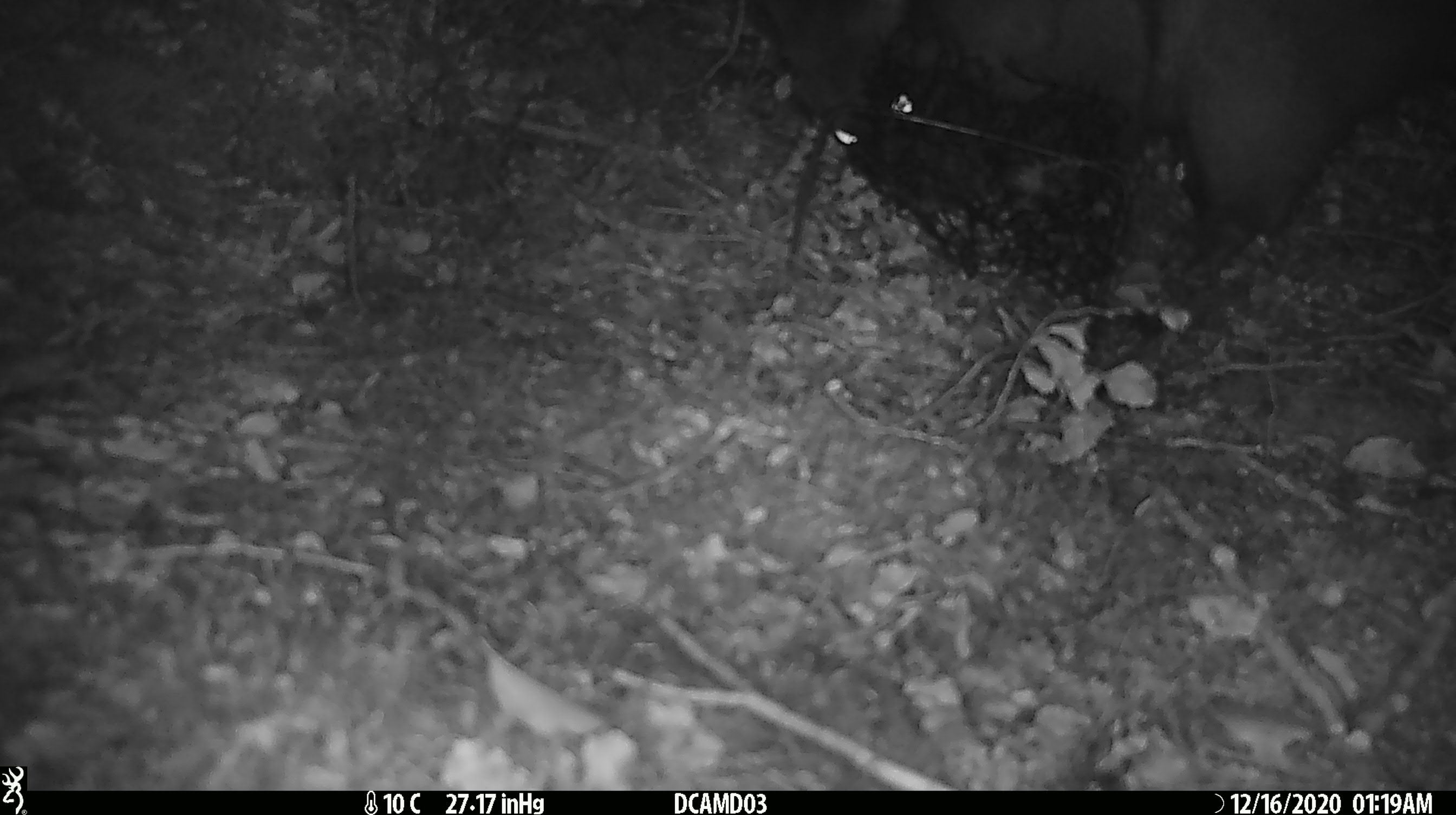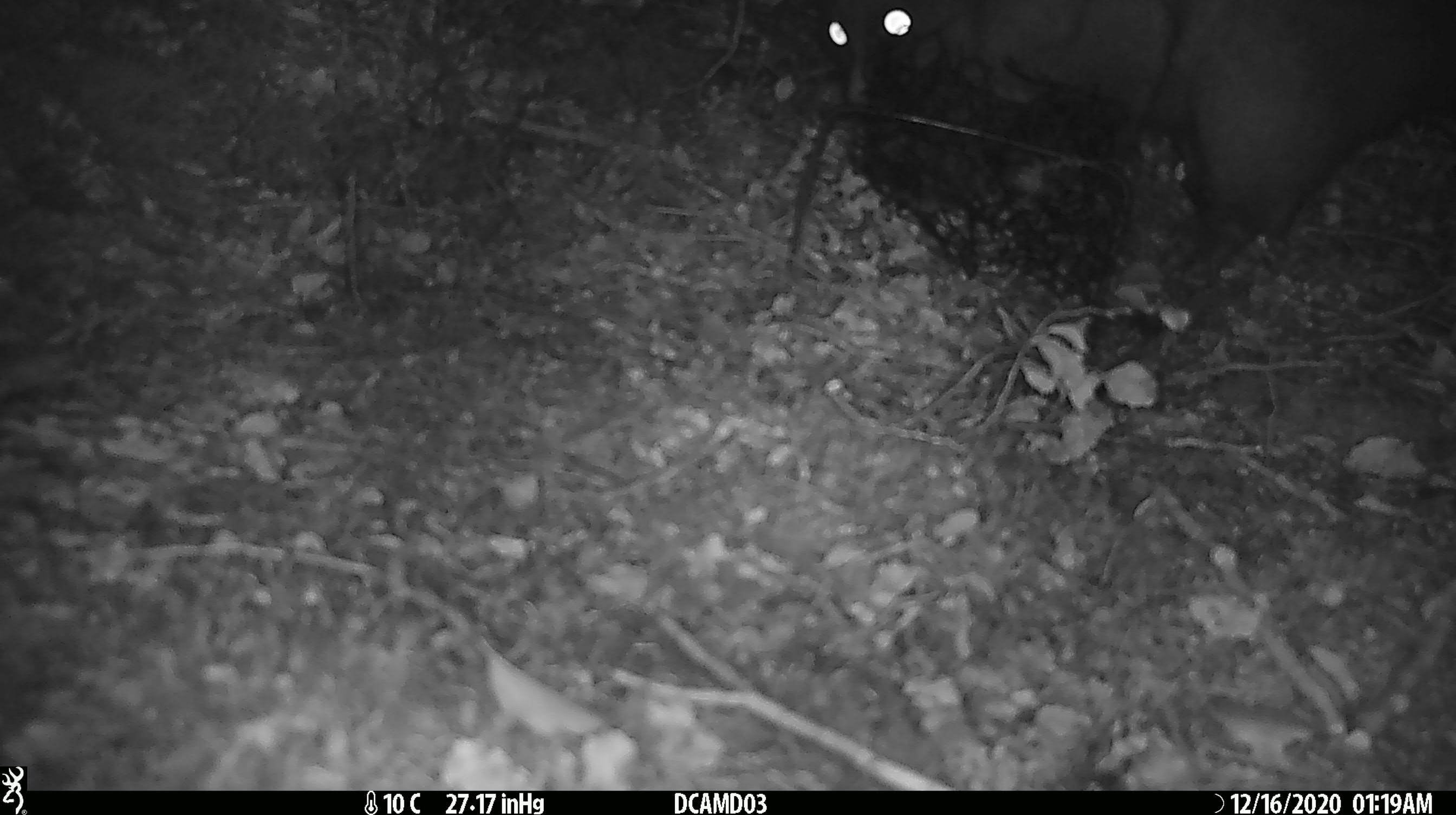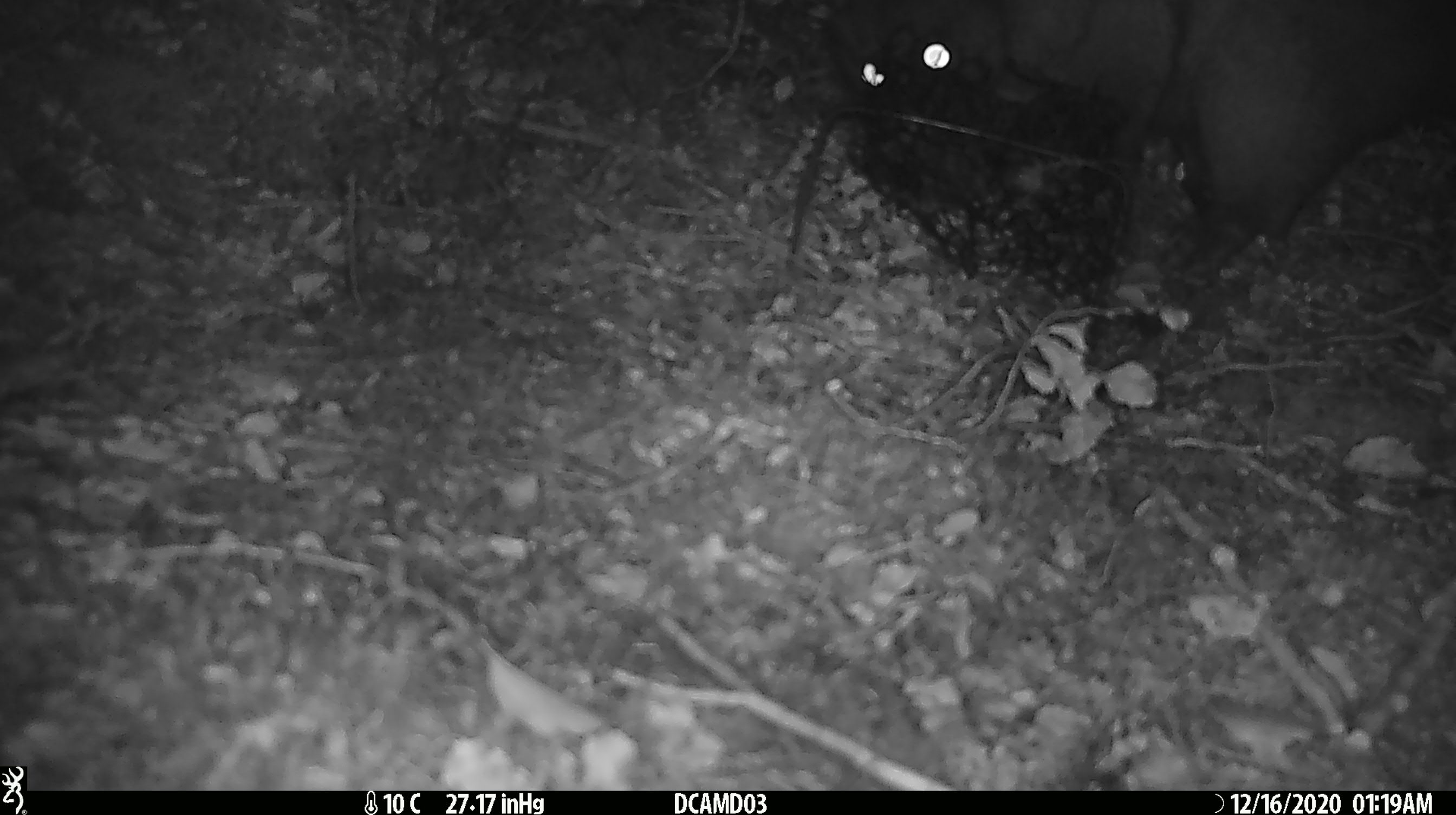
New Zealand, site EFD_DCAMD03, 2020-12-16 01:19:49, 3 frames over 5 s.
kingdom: Animalia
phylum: Chordata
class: Mammalia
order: Diprotodontia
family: Phalangeridae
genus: Trichosurus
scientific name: Trichosurus vulpecula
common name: common brushtail possum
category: possum